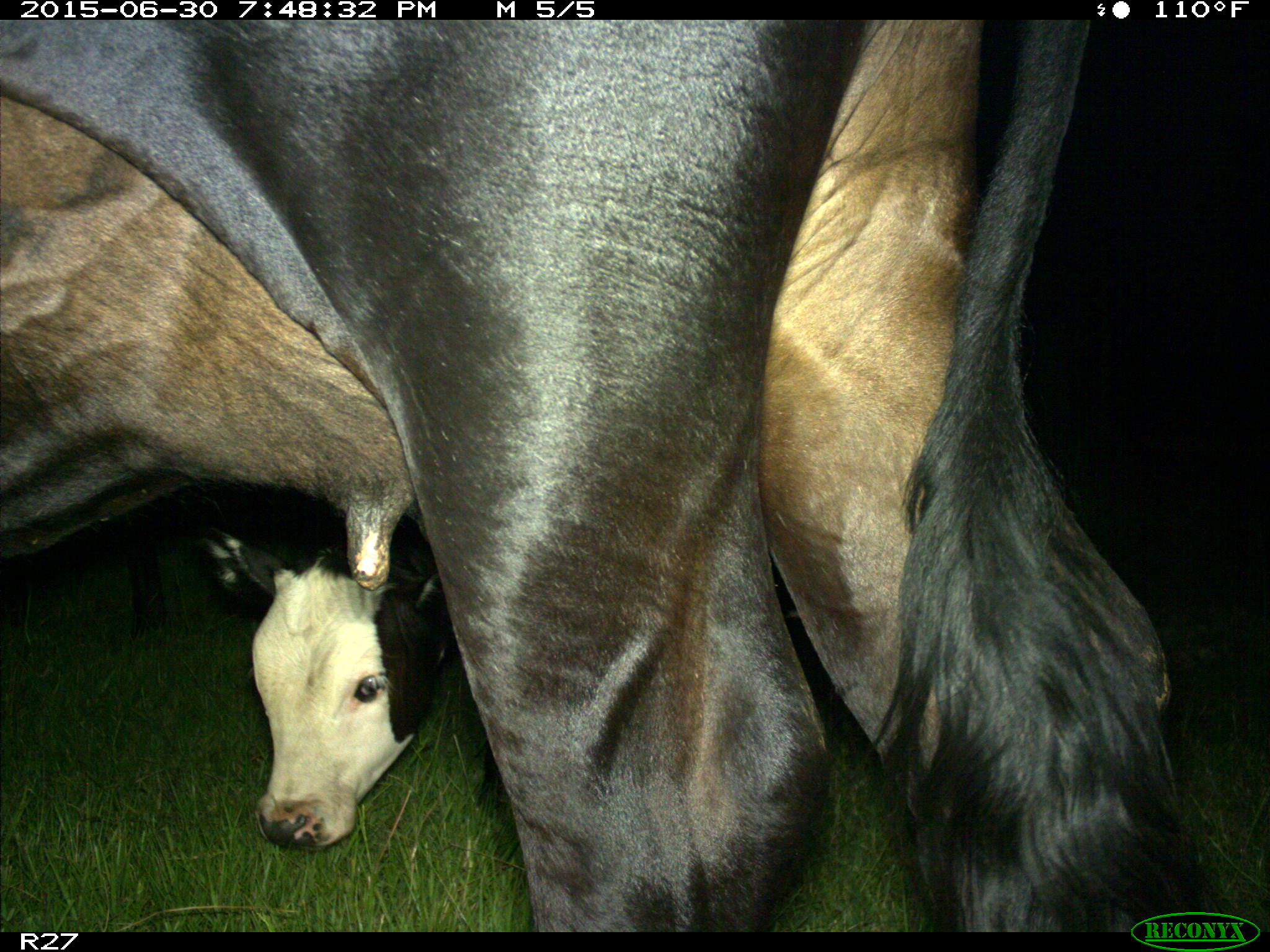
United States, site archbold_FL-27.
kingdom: Animalia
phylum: Chordata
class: Mammalia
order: Artiodactyla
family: Bovidae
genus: Bos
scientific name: Bos taurus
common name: domestic cow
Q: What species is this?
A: Bos taurus (domestic cow).